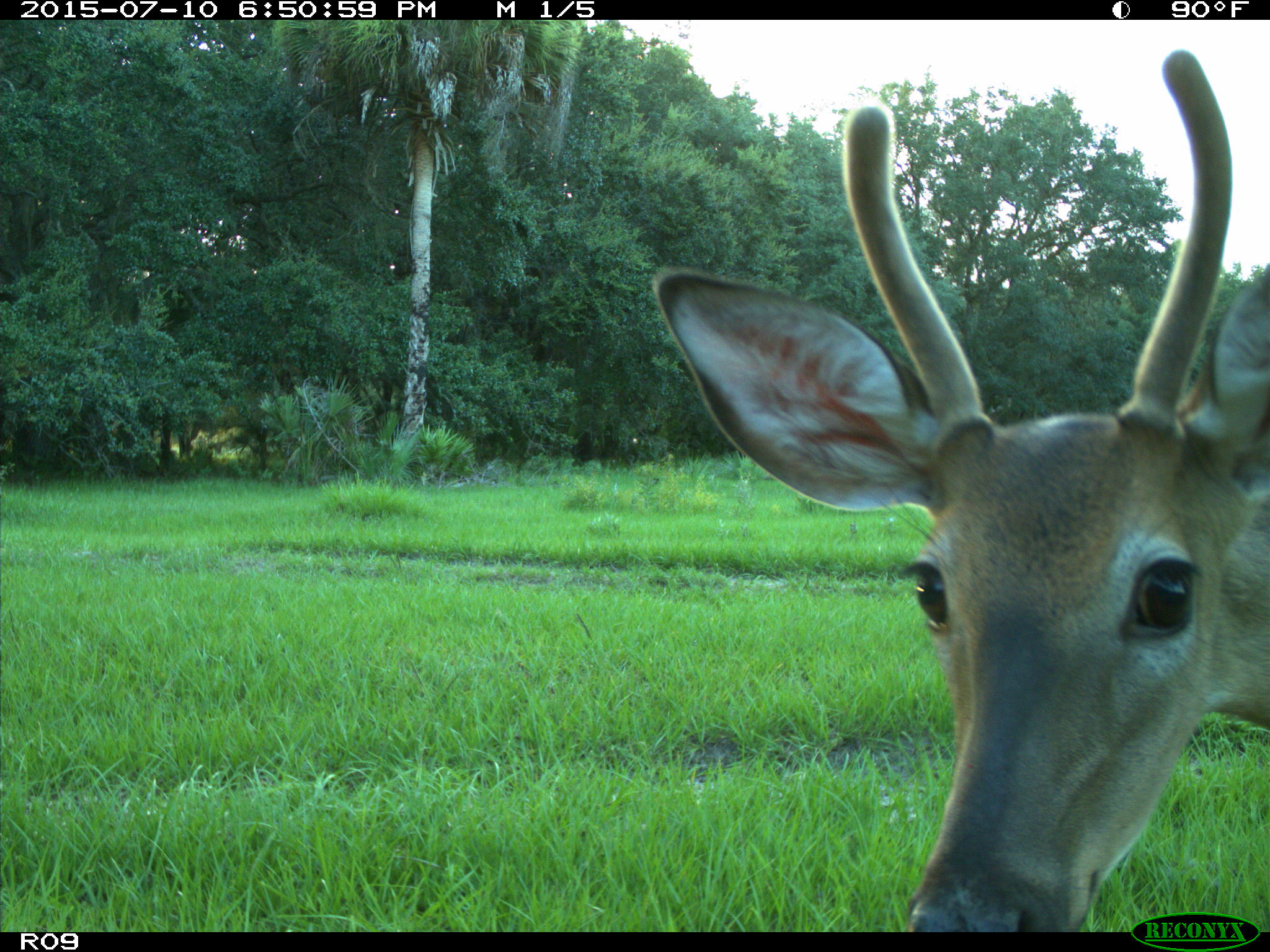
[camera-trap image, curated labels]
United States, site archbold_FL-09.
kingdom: Animalia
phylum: Chordata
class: Mammalia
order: Artiodactyla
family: Cervidae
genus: Odocoileus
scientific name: Odocoileus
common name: deer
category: unidentified deer